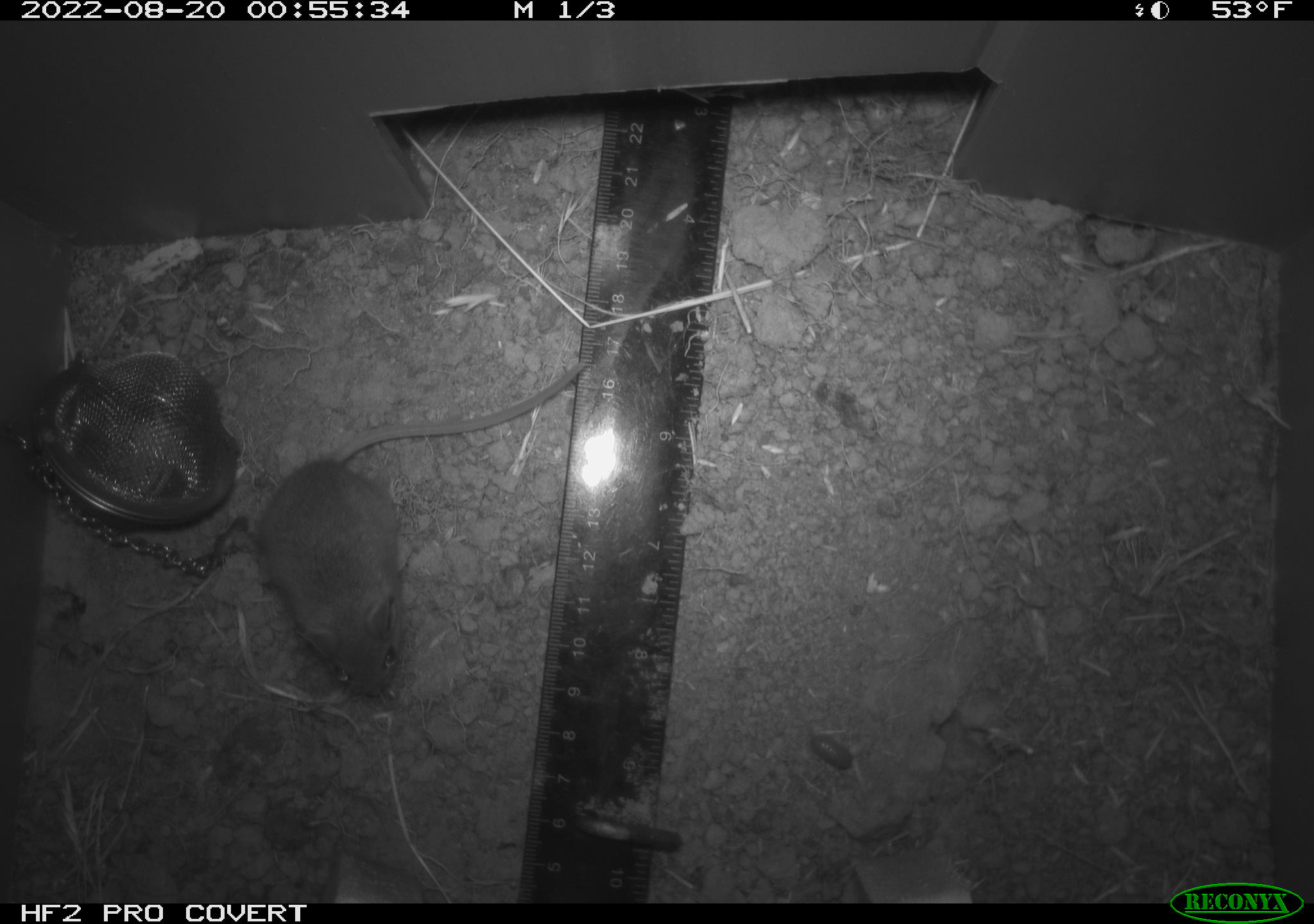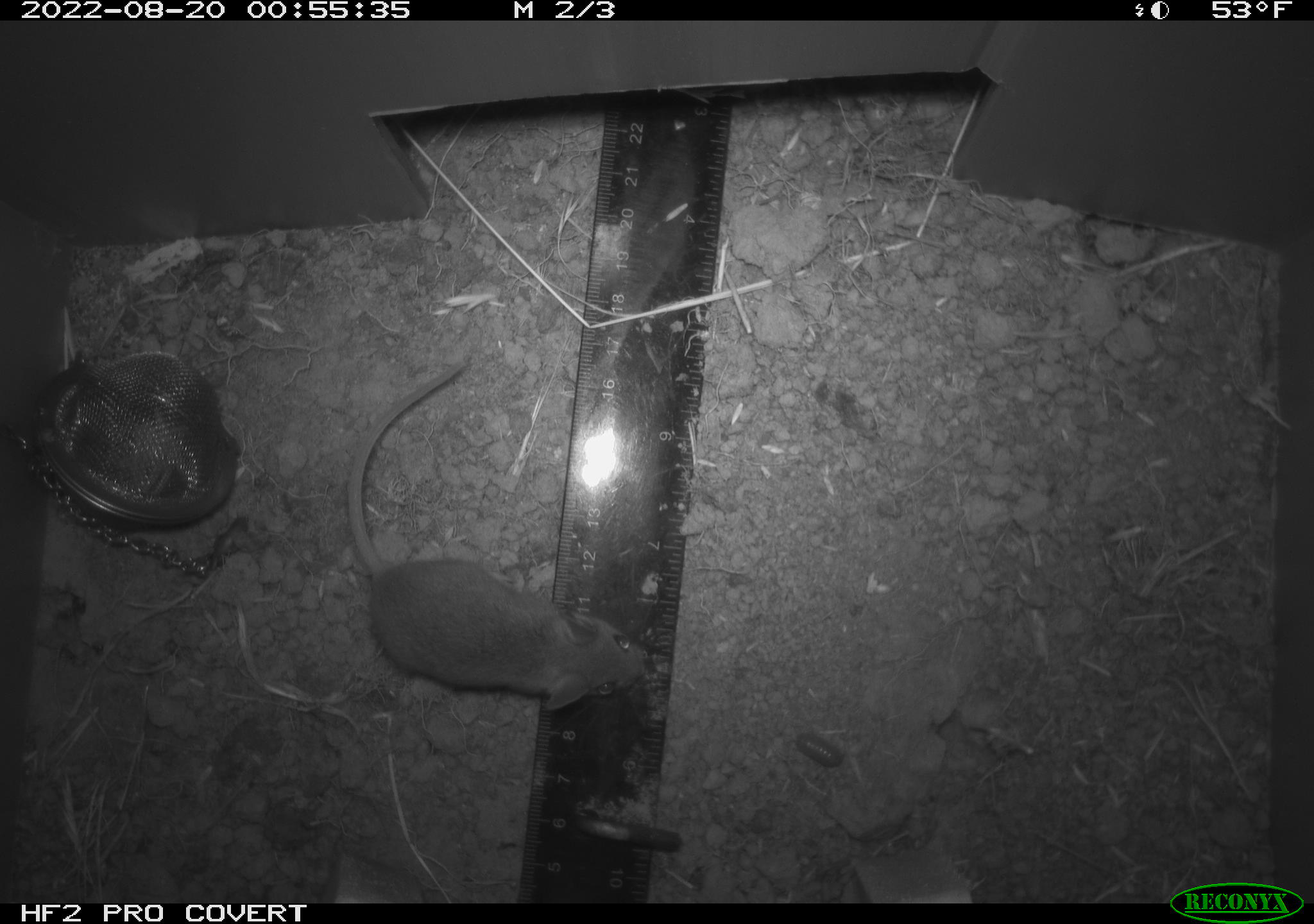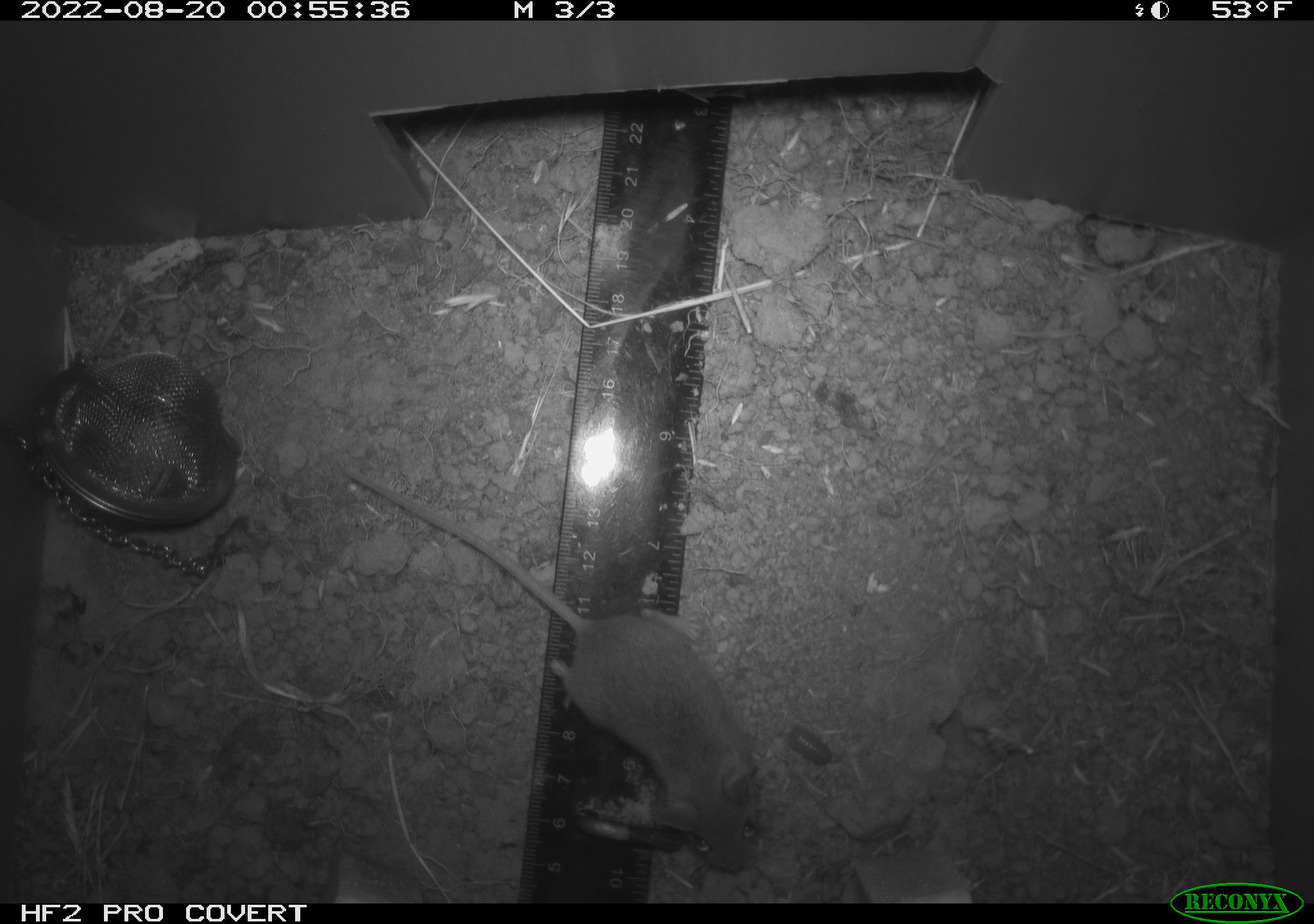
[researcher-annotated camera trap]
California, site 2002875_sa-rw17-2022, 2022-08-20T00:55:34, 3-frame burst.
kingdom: Animalia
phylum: Chordata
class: Mammalia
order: Rodentia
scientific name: Rodentia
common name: mouse species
Mouse species (Rodentia).